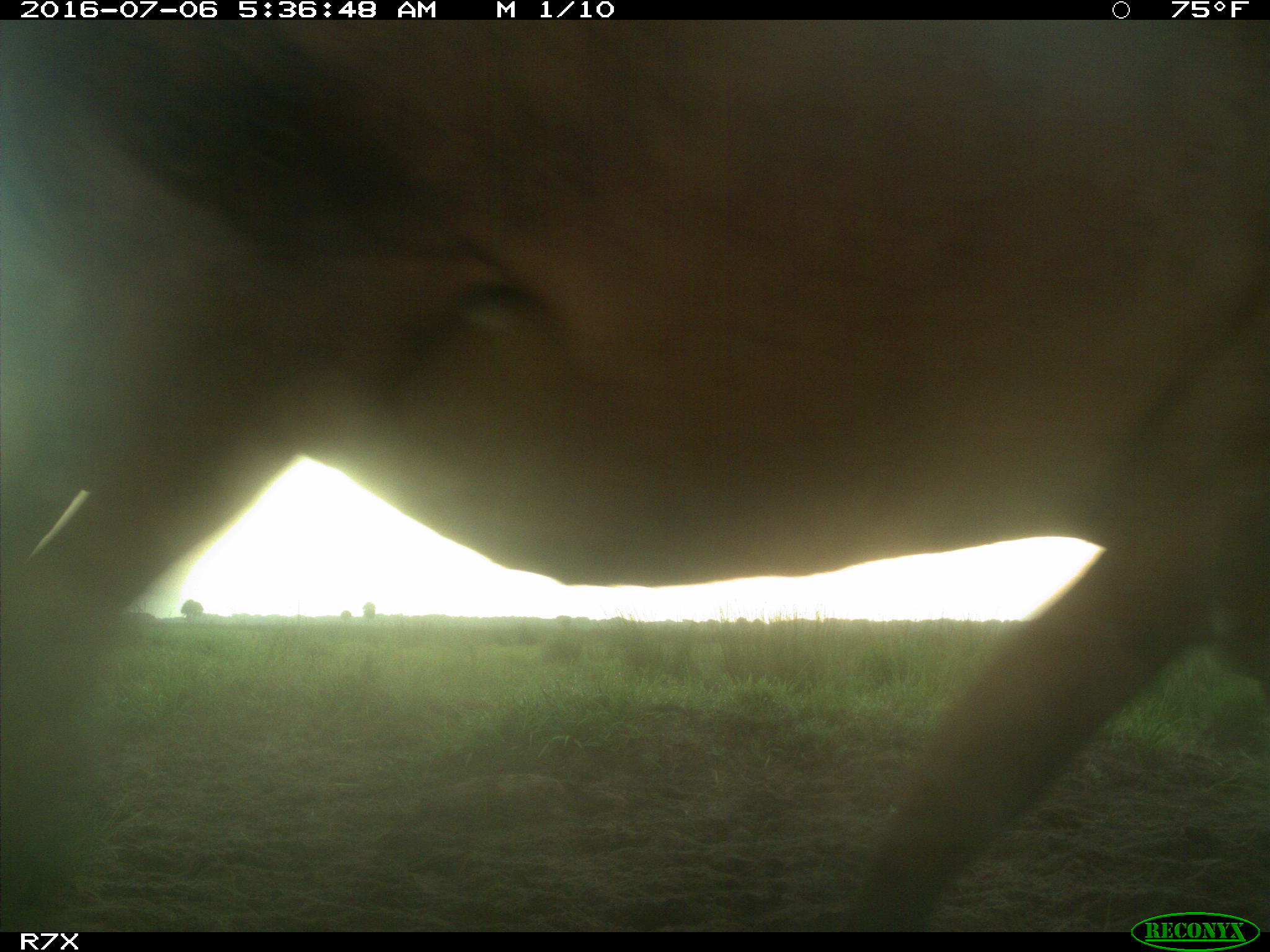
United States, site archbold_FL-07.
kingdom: Animalia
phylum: Chordata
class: Mammalia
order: Artiodactyla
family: Bovidae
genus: Bos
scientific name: Bos taurus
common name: domestic cow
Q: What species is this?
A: Bos taurus (domestic cow).